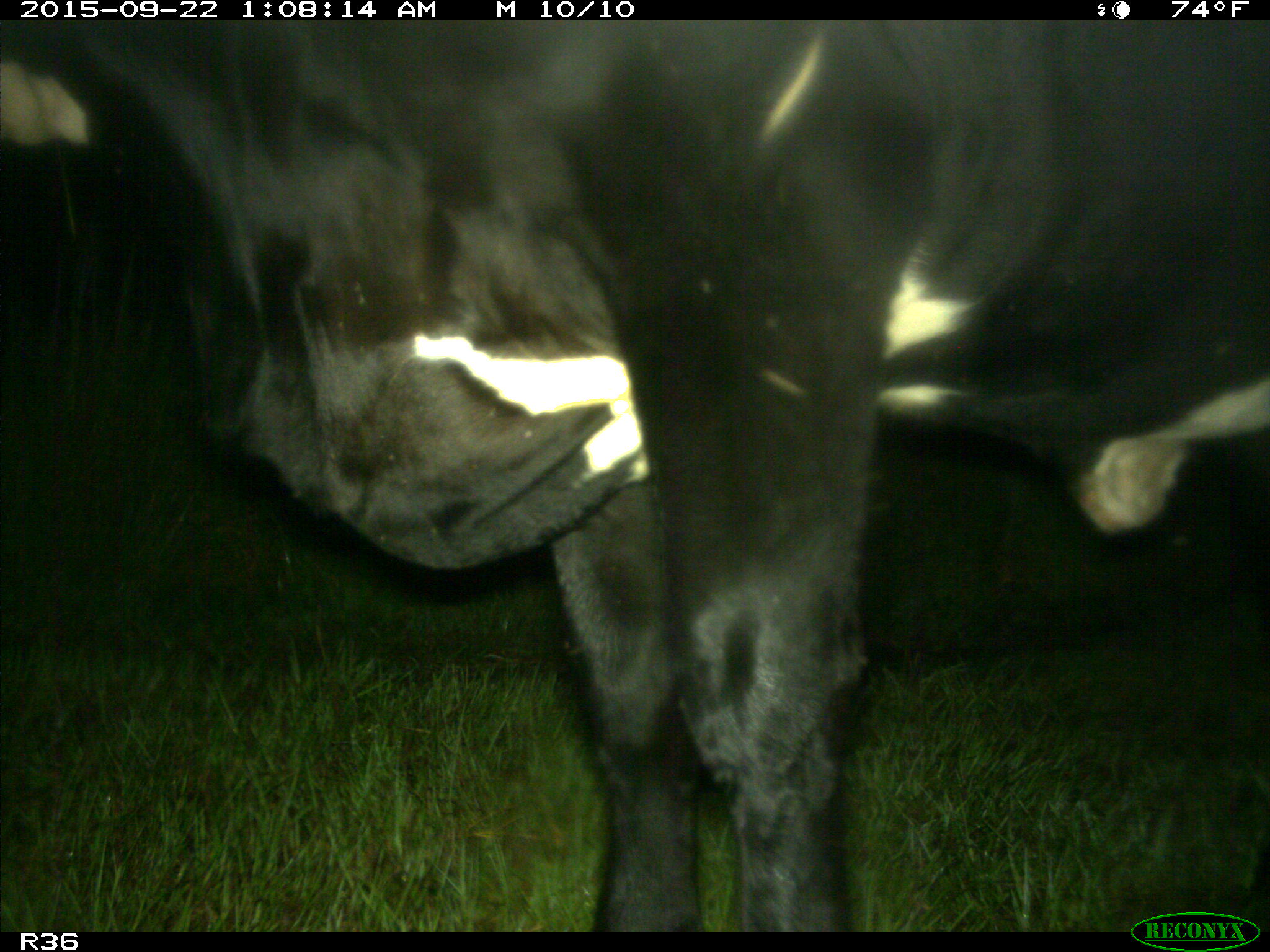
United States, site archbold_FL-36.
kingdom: Animalia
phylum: Chordata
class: Mammalia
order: Artiodactyla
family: Bovidae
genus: Bos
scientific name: Bos taurus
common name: domestic cow